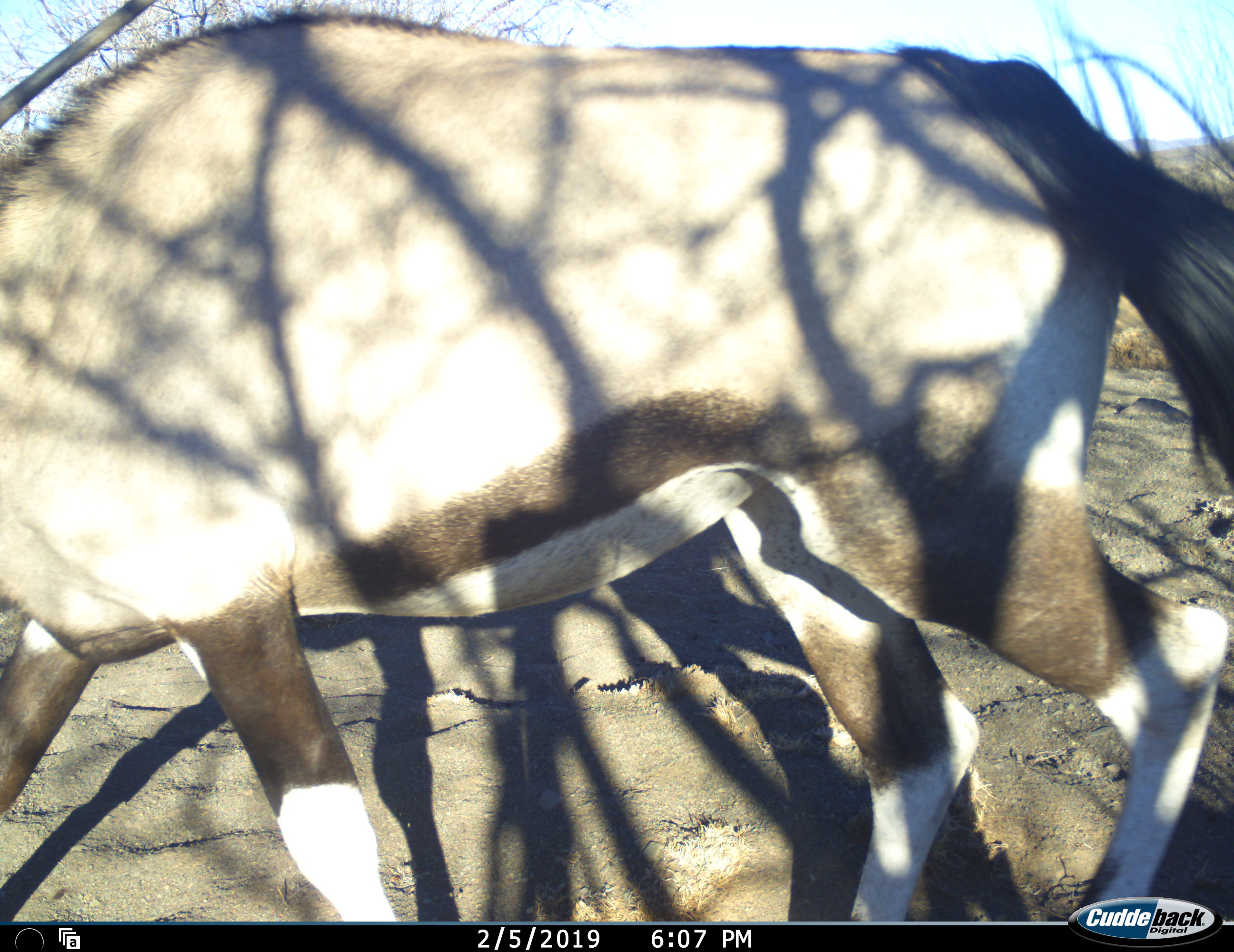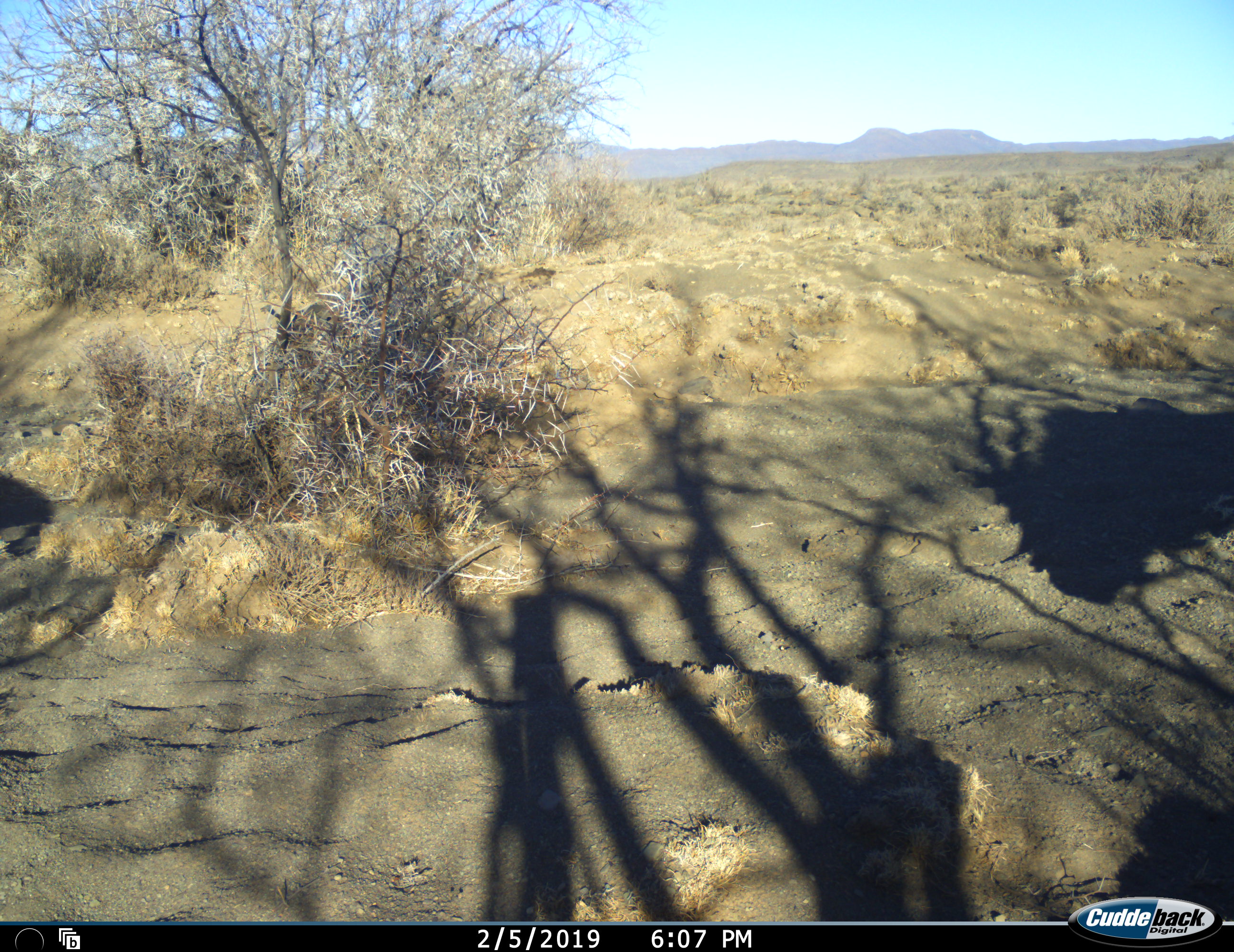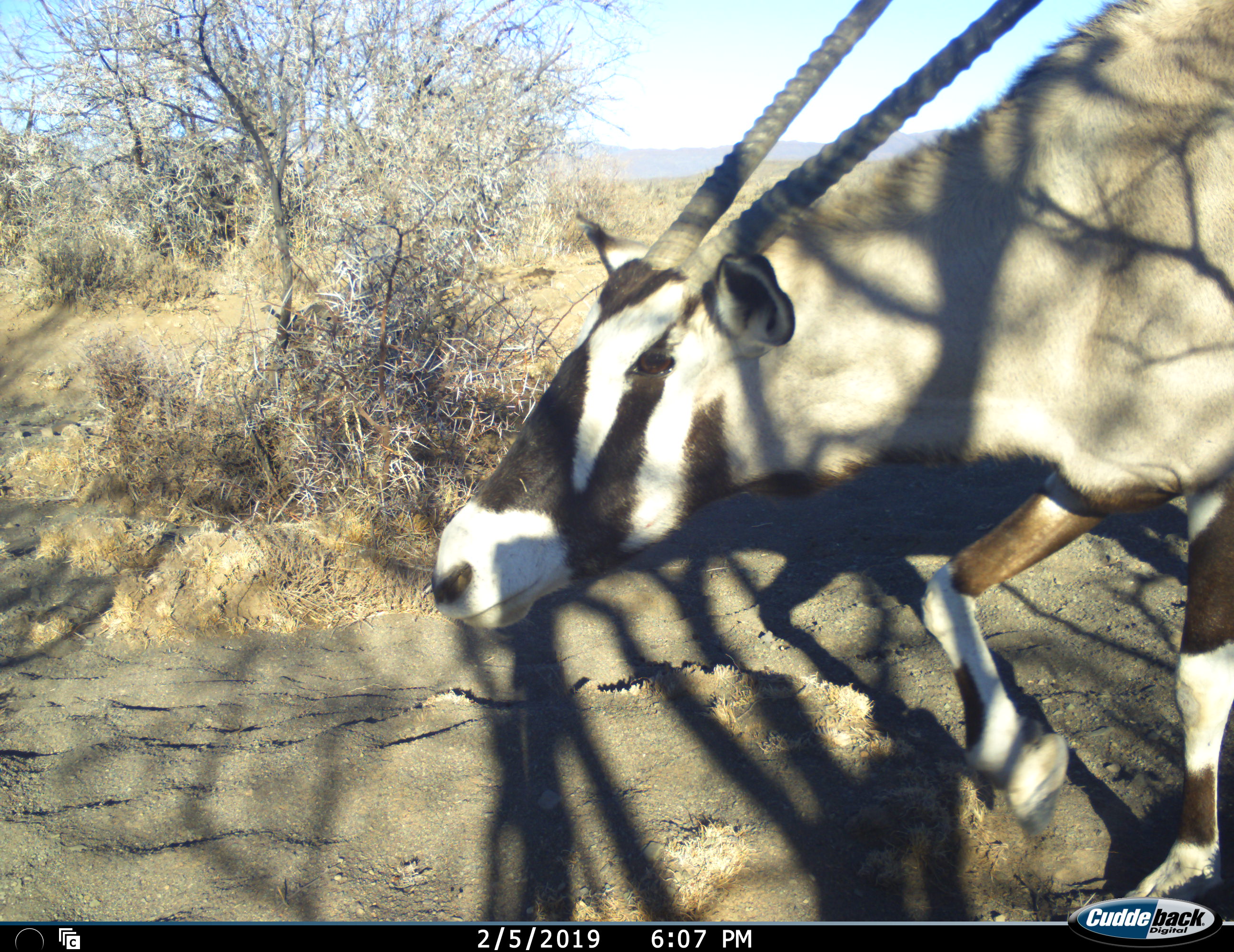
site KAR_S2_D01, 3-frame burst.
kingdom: Animalia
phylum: Chordata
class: Mammalia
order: Artiodactyla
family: Bovidae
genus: Oryx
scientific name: Oryx gazella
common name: gemsbok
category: oryx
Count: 1.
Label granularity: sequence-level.